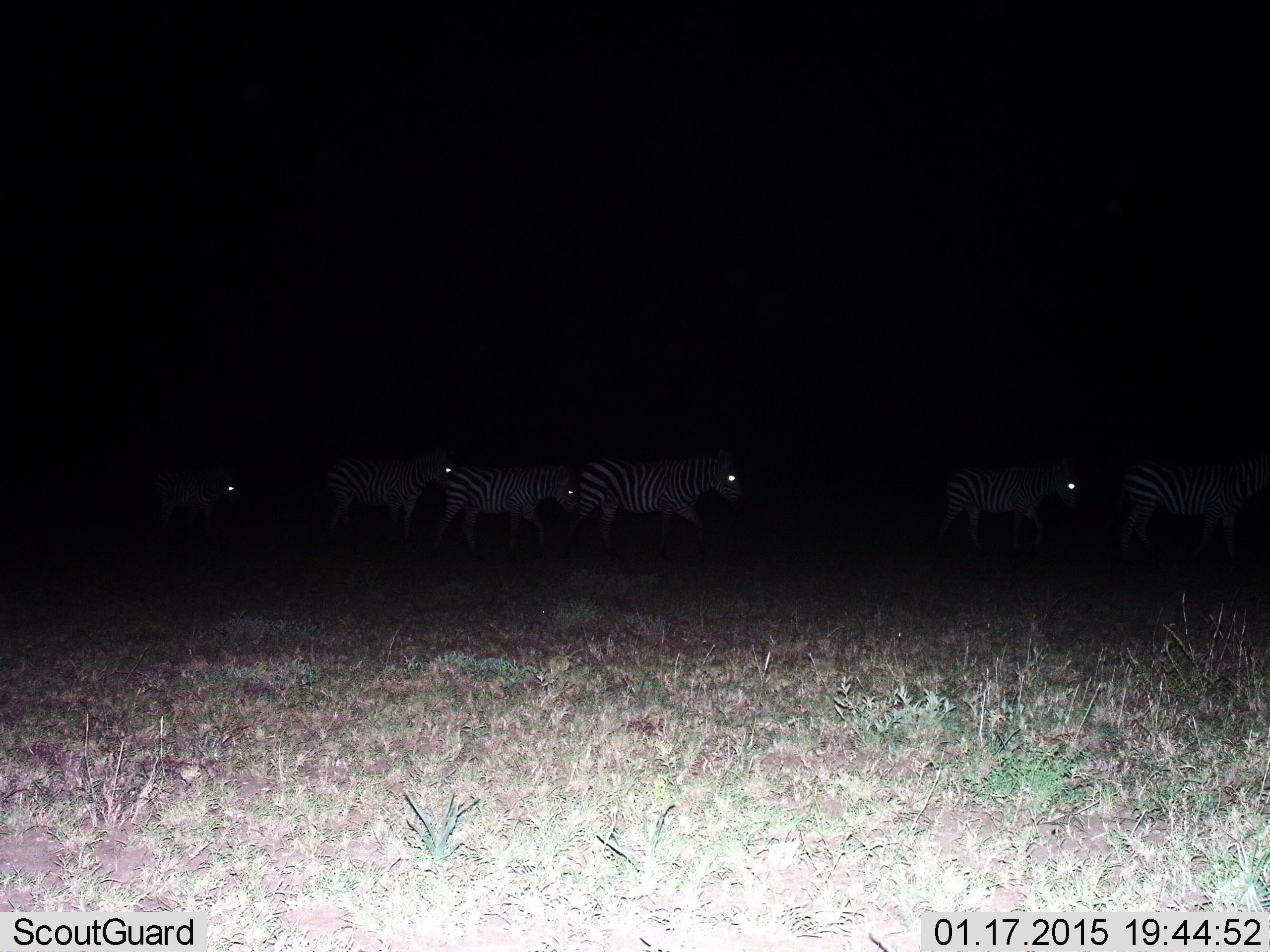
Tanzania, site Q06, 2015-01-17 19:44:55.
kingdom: Animalia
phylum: Chordata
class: Mammalia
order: Perissodactyla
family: Equidae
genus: Equus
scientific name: Equus quagga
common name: plains zebra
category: zebra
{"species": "zebra (plains zebra) (Equus quagga)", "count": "6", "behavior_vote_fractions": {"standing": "20%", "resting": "0%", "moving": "100%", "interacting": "0%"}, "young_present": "0%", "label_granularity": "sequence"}